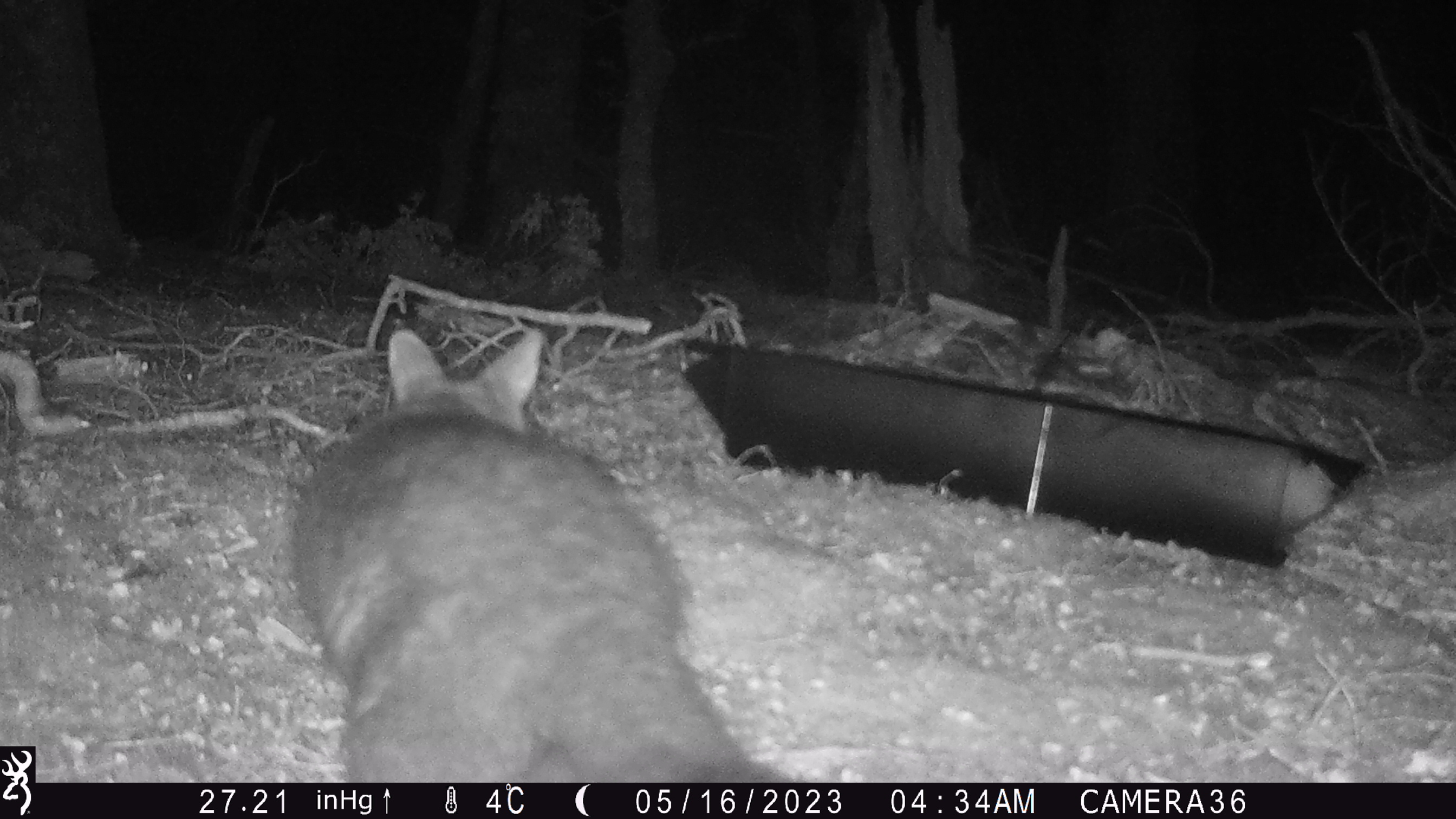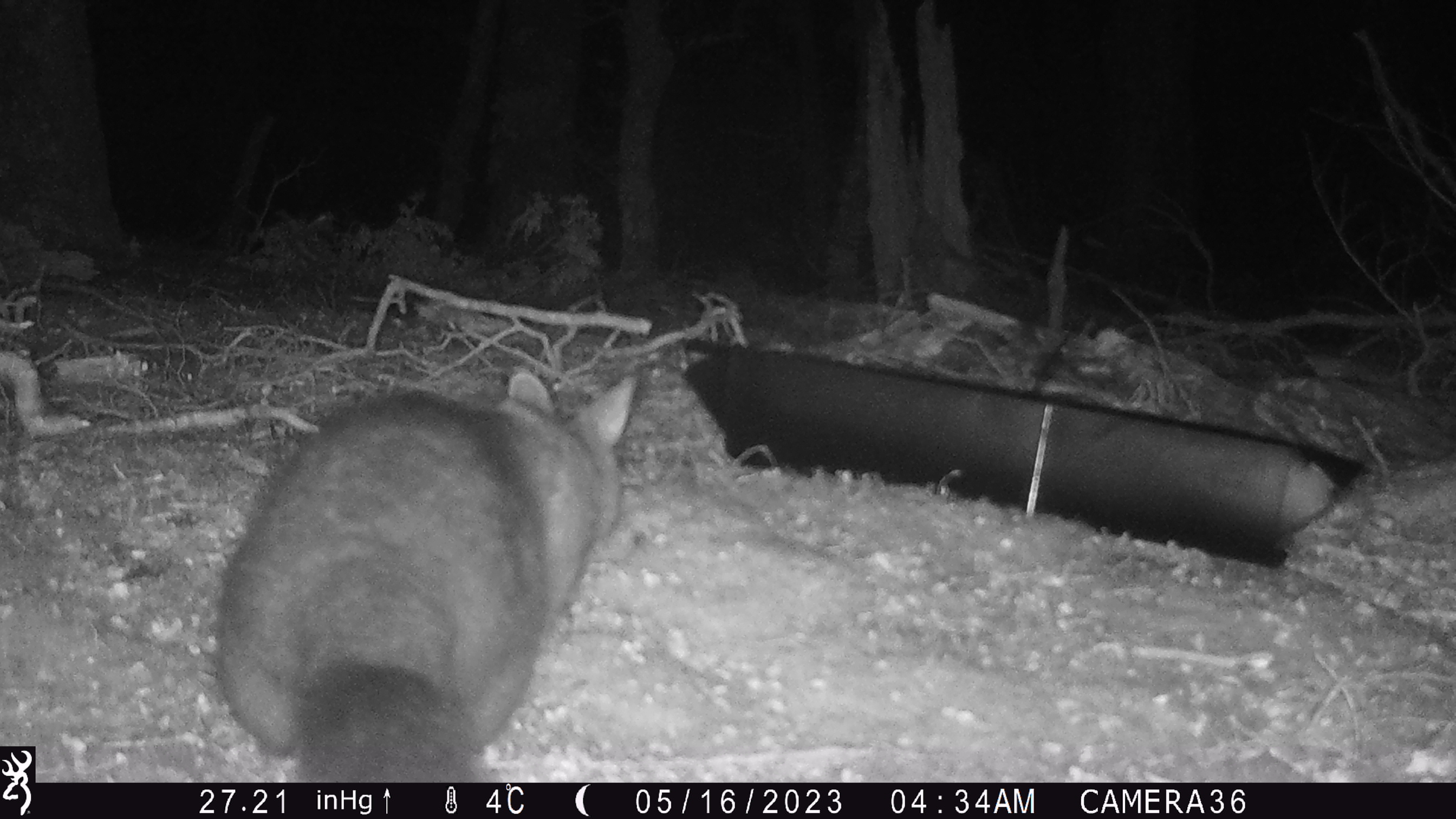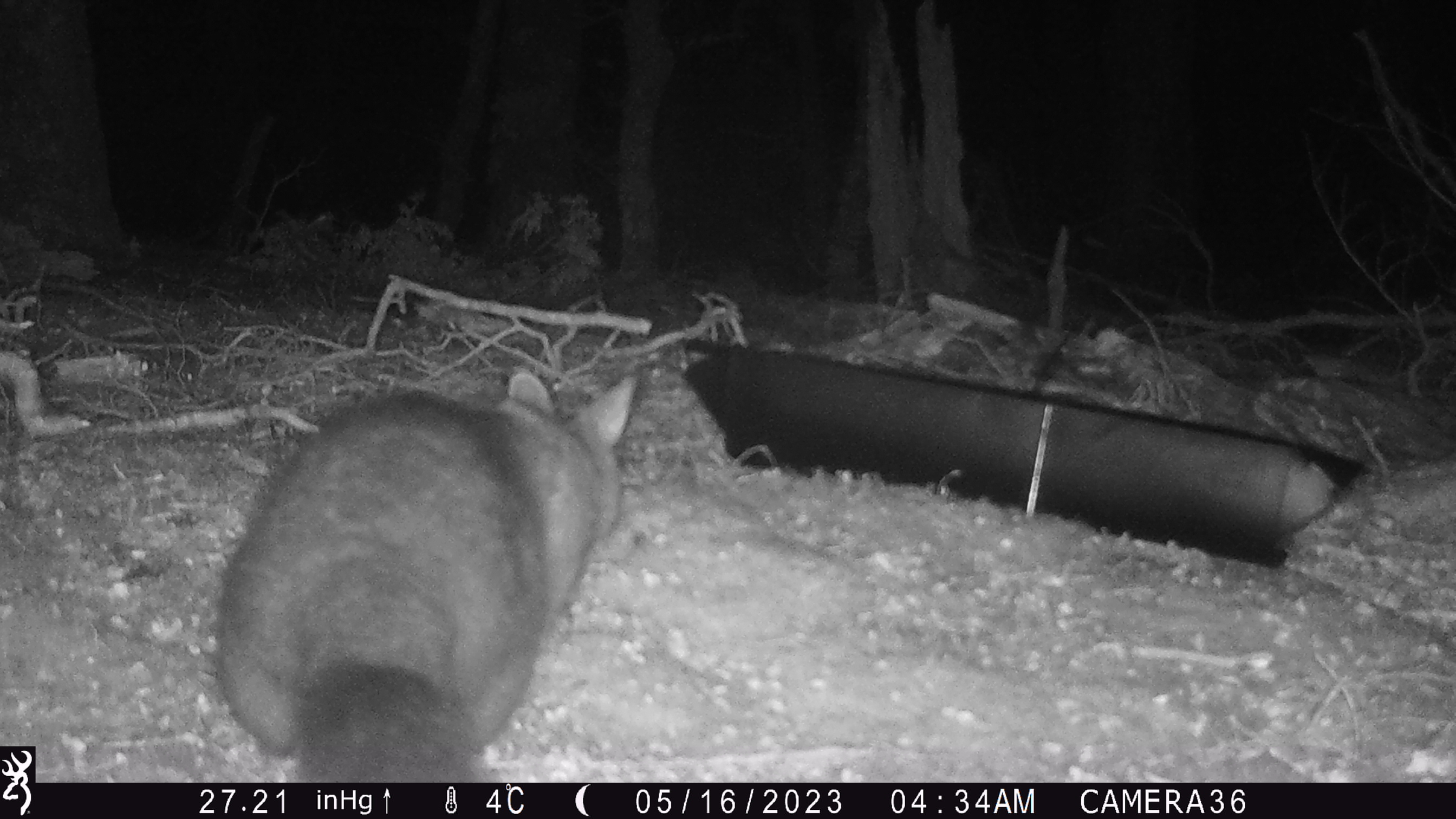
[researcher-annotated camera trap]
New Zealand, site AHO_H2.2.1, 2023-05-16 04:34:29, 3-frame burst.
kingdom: Animalia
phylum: Chordata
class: Mammalia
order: Carnivora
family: Mustelidae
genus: Mustela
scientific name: Mustela erminea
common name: stoat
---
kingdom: Animalia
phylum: Chordata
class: Mammalia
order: Diprotodontia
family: Phalangeridae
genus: Trichosurus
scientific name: Trichosurus vulpecula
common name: common brushtail possum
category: possum